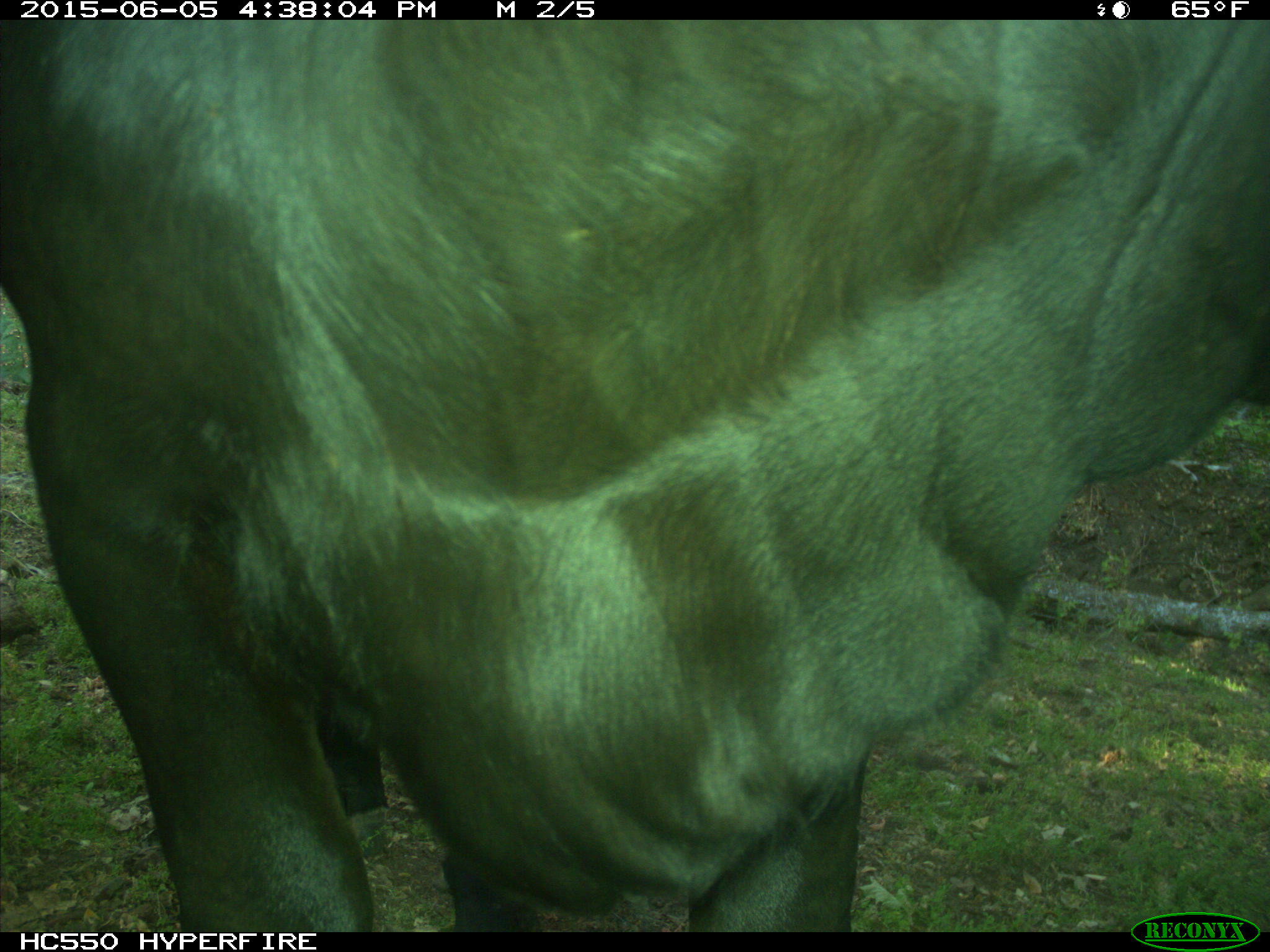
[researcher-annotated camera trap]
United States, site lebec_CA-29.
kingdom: Animalia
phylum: Chordata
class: Mammalia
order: Artiodactyla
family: Bovidae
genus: Bos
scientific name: Bos taurus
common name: domestic cow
Bos taurus (domestic cow).